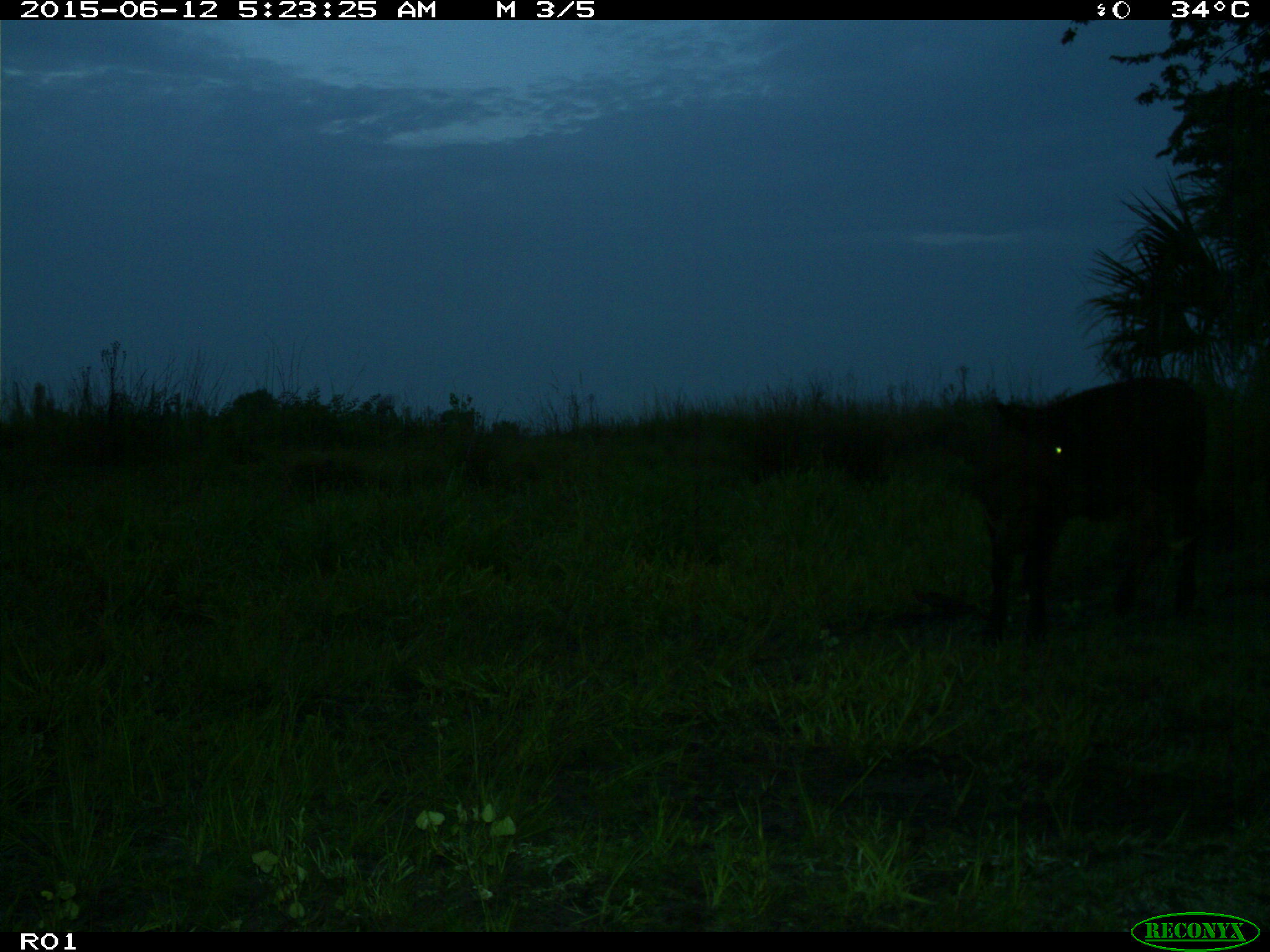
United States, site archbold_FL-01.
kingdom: Animalia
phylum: Chordata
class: Mammalia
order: Artiodactyla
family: Bovidae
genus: Bos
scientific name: Bos taurus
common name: domestic cow